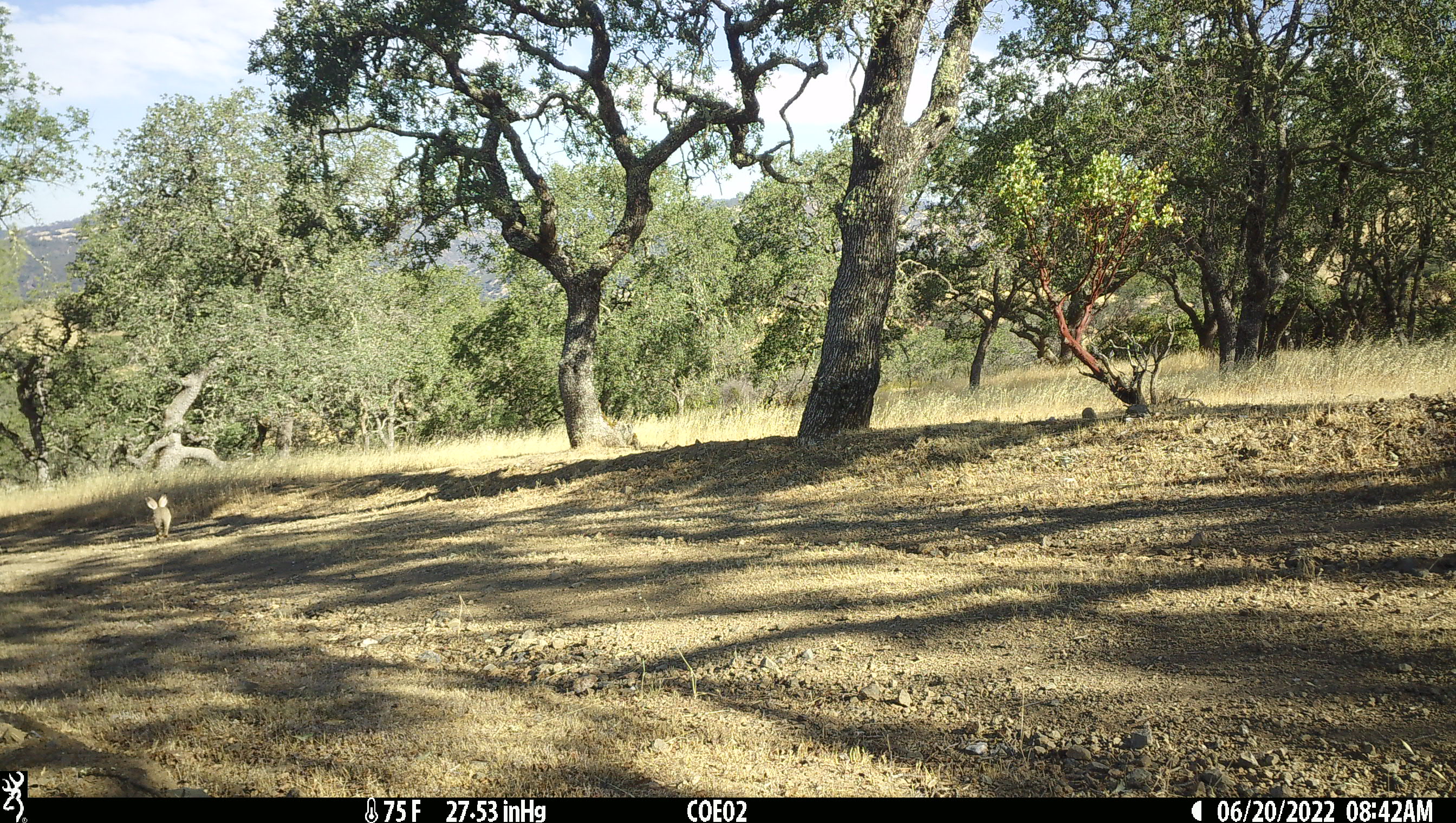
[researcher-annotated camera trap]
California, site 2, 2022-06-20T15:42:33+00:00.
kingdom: Animalia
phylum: Chordata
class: Mammalia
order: Lagomorpha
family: Leporidae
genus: Lepus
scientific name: Lepus californicus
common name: black-tailed jackrabbit